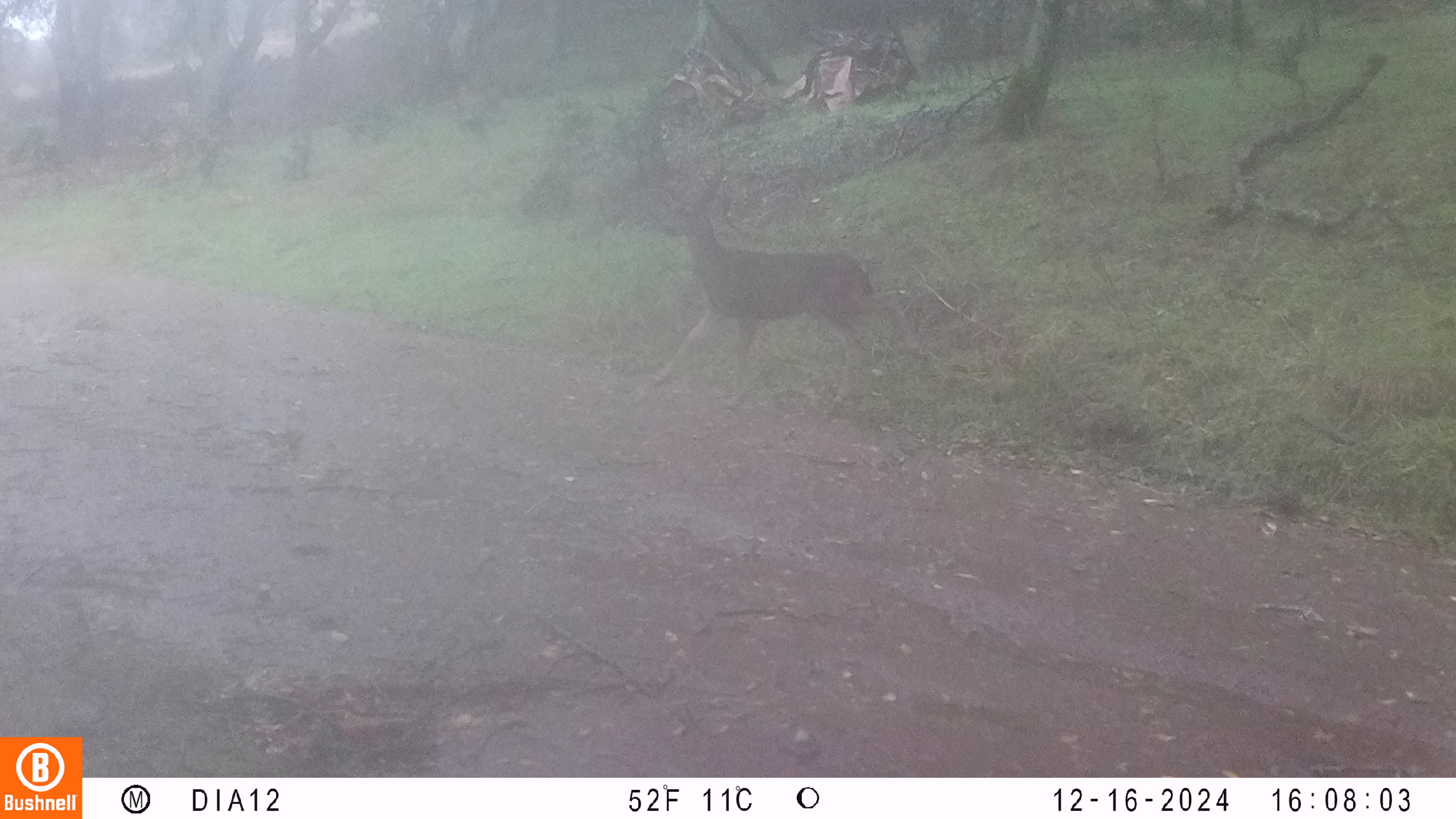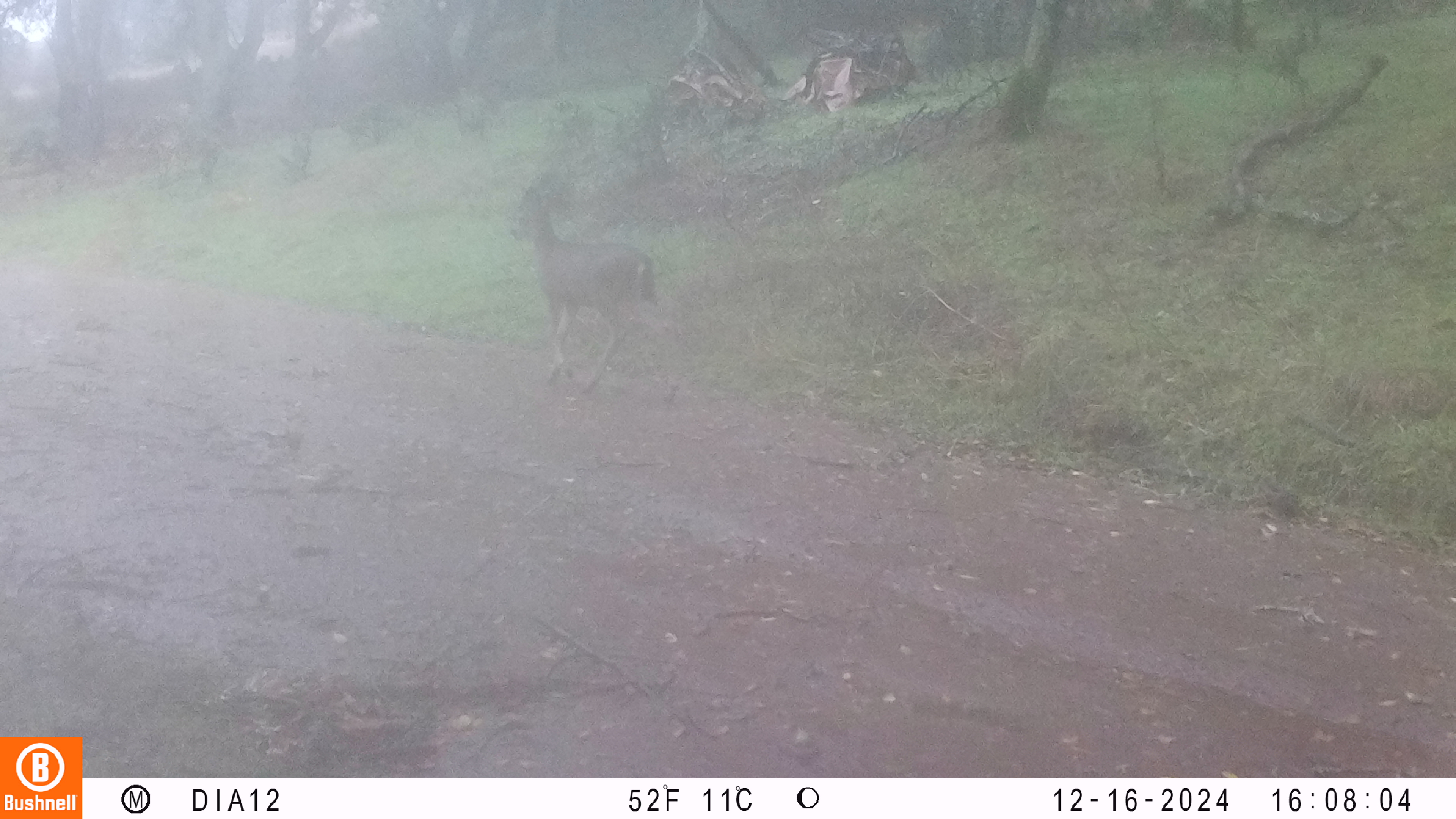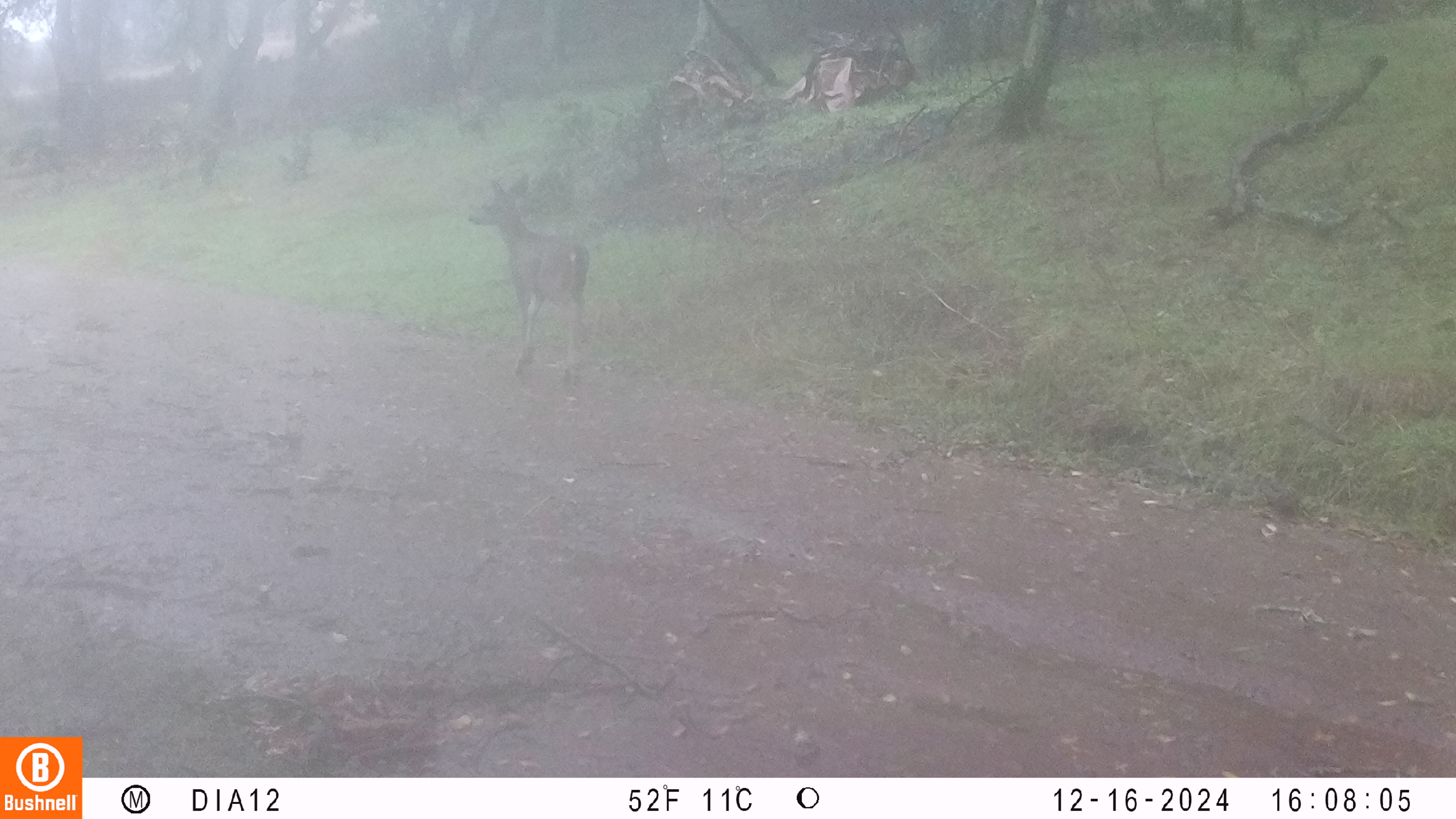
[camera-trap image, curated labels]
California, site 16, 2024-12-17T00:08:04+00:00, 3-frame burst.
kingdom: Animalia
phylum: Chordata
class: Mammalia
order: Artiodactyla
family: Cervidae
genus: Odocoileus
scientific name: Odocoileus hemionus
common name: mule deer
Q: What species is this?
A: Mule deer (Odocoileus hemionus).